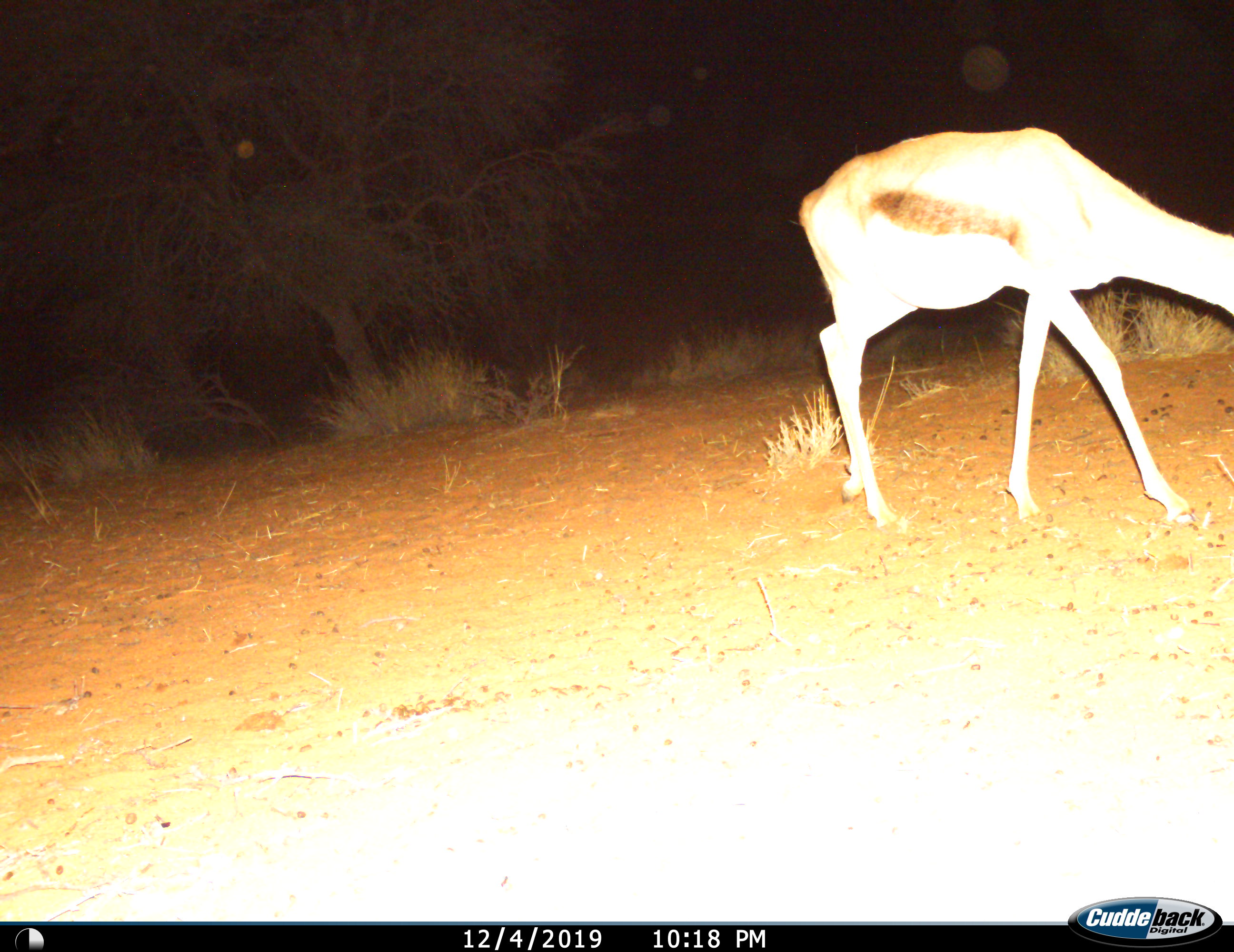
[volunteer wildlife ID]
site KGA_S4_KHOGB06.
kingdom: Animalia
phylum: Chordata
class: Mammalia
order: Artiodactyla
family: Bovidae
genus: Antidorcas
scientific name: Antidorcas marsupialis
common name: springbok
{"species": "springbok (Antidorcas marsupialis)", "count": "1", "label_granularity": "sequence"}